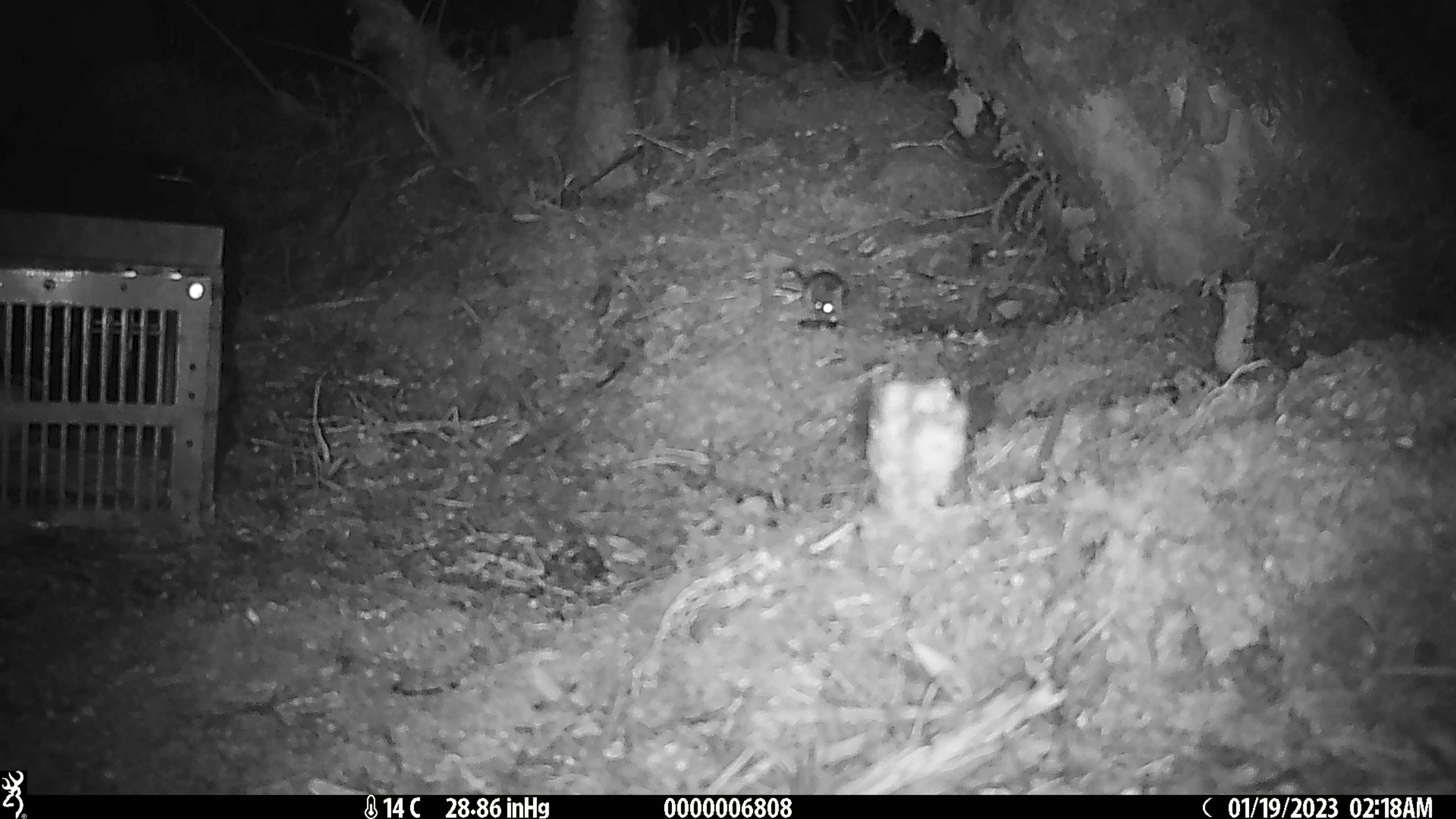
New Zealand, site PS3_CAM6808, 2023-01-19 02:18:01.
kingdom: Animalia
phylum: Chordata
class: Mammalia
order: Rodentia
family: Muridae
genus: Mus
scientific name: Mus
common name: mouse